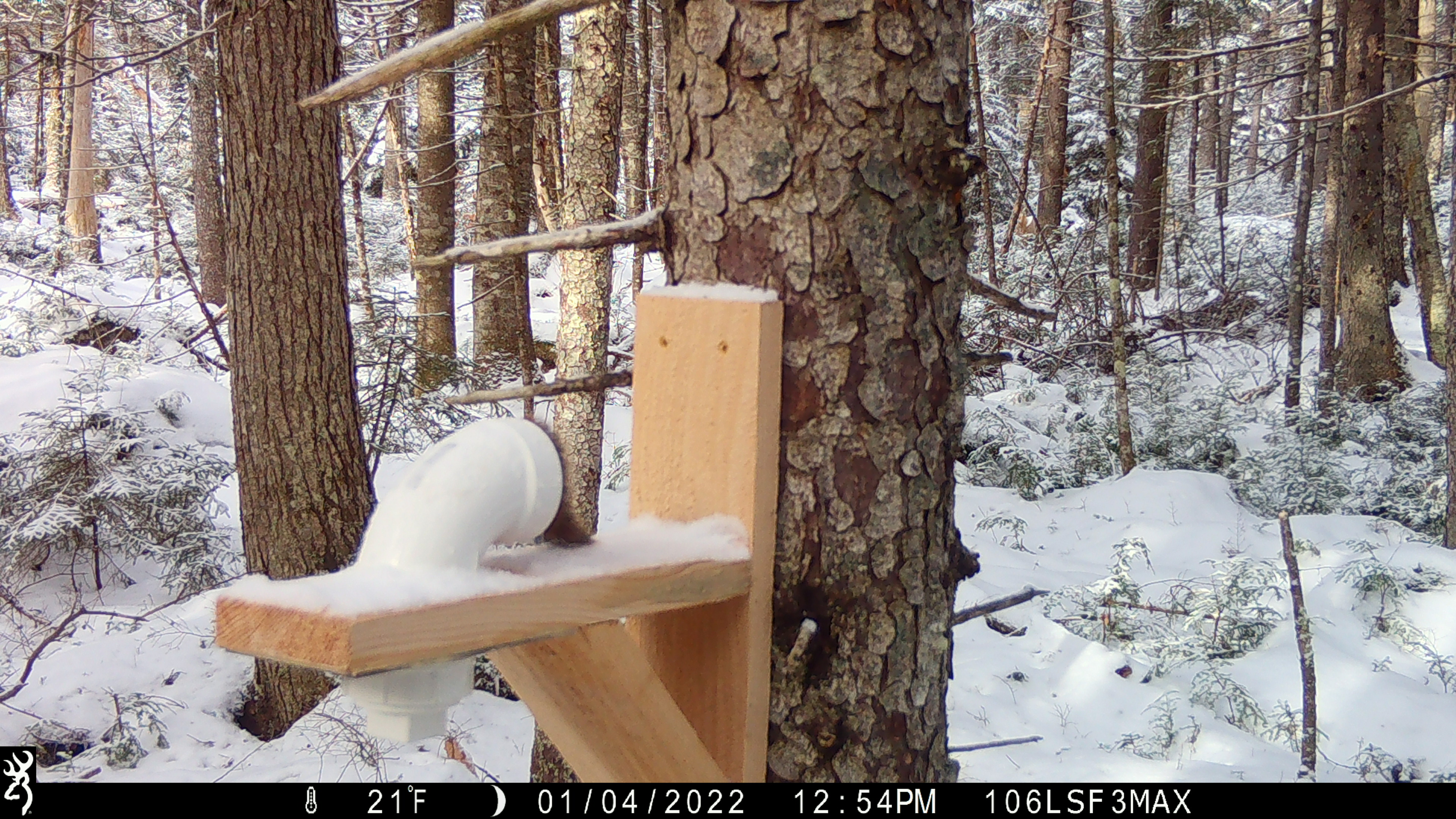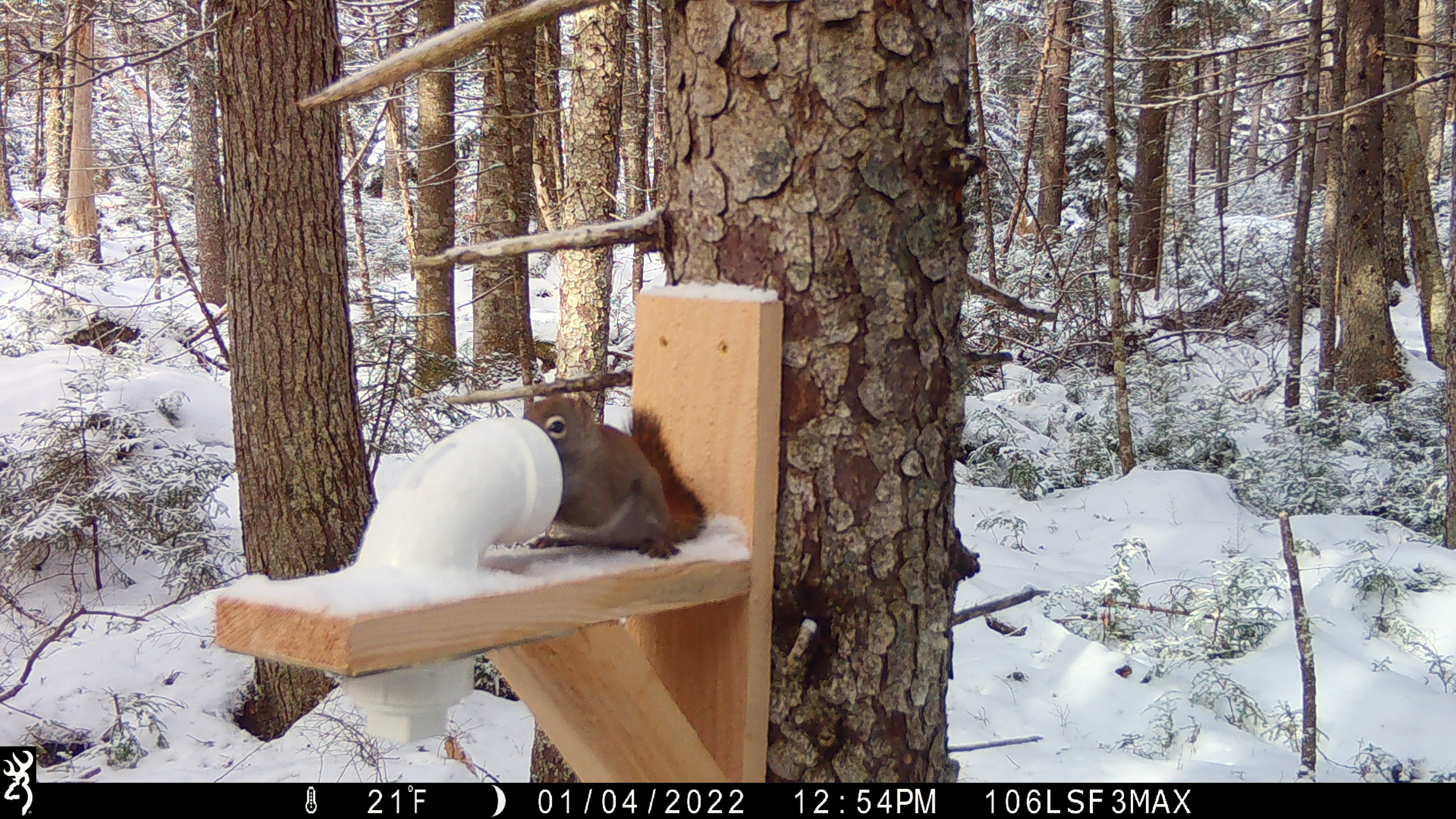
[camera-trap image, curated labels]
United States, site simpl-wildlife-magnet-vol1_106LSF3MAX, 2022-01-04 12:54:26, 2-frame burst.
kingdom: Animalia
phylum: Chordata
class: Mammalia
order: Rodentia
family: Sciuridae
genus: Tamiasciurus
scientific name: Tamiasciurus hudsonicus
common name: red squirrel